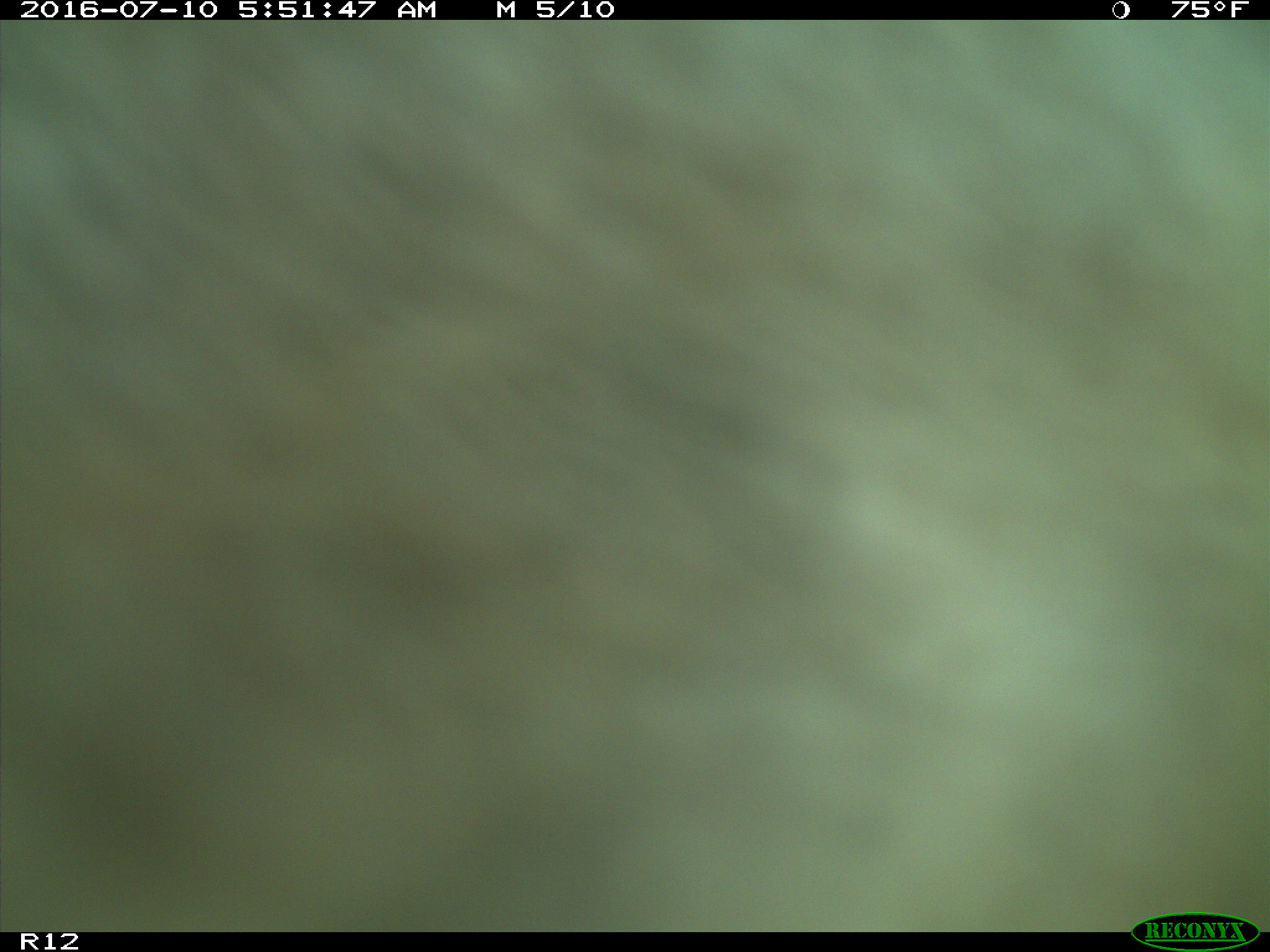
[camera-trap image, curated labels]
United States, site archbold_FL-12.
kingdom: Animalia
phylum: Chordata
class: Mammalia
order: Artiodactyla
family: Bovidae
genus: Bos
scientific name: Bos taurus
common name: domestic cow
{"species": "Bos taurus (domestic cow)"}